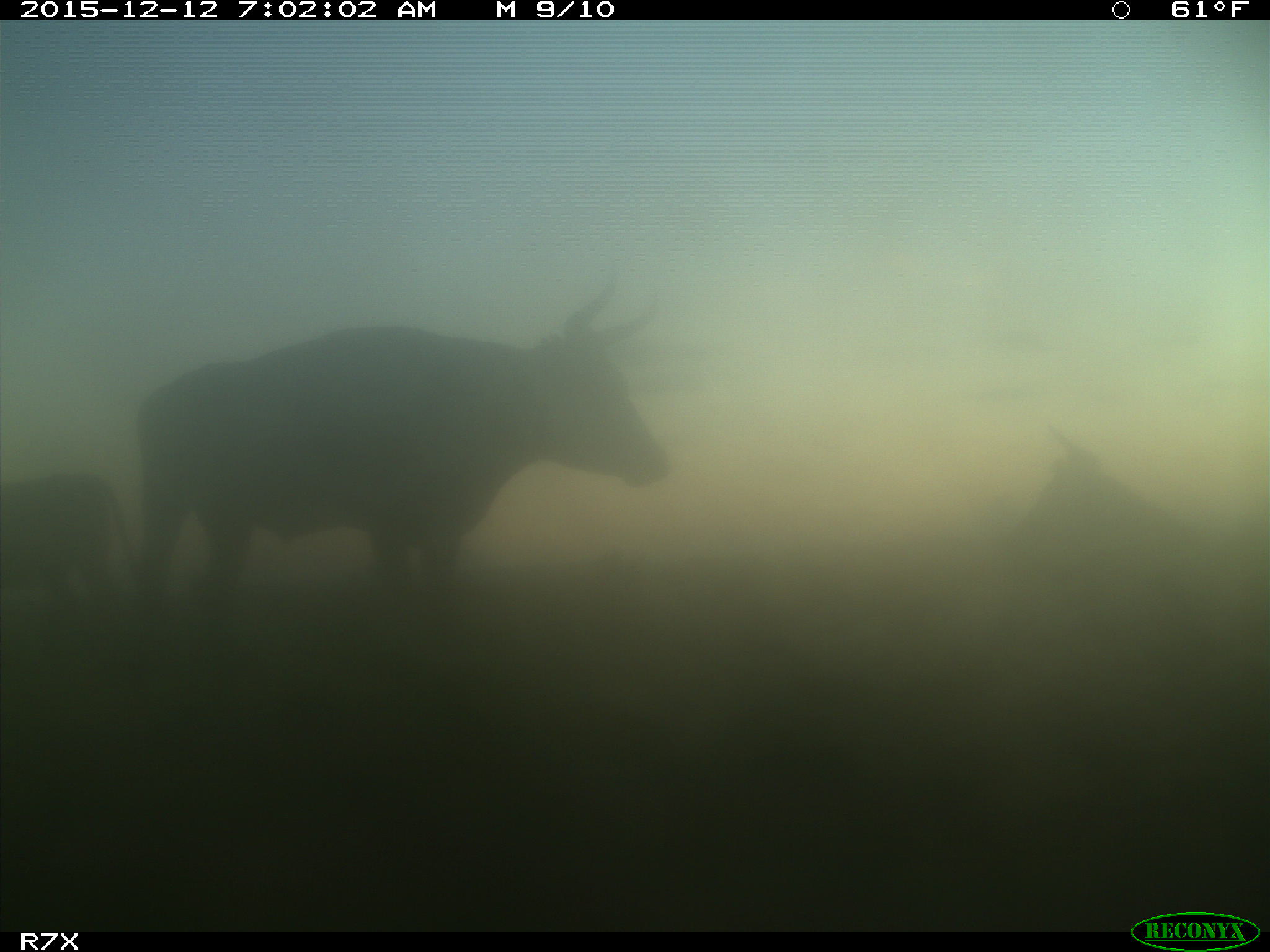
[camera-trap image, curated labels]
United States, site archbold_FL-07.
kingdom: Animalia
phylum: Chordata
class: Mammalia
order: Artiodactyla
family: Bovidae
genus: Bos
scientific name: Bos taurus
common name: domestic cow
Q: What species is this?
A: Bos taurus (domestic cow).